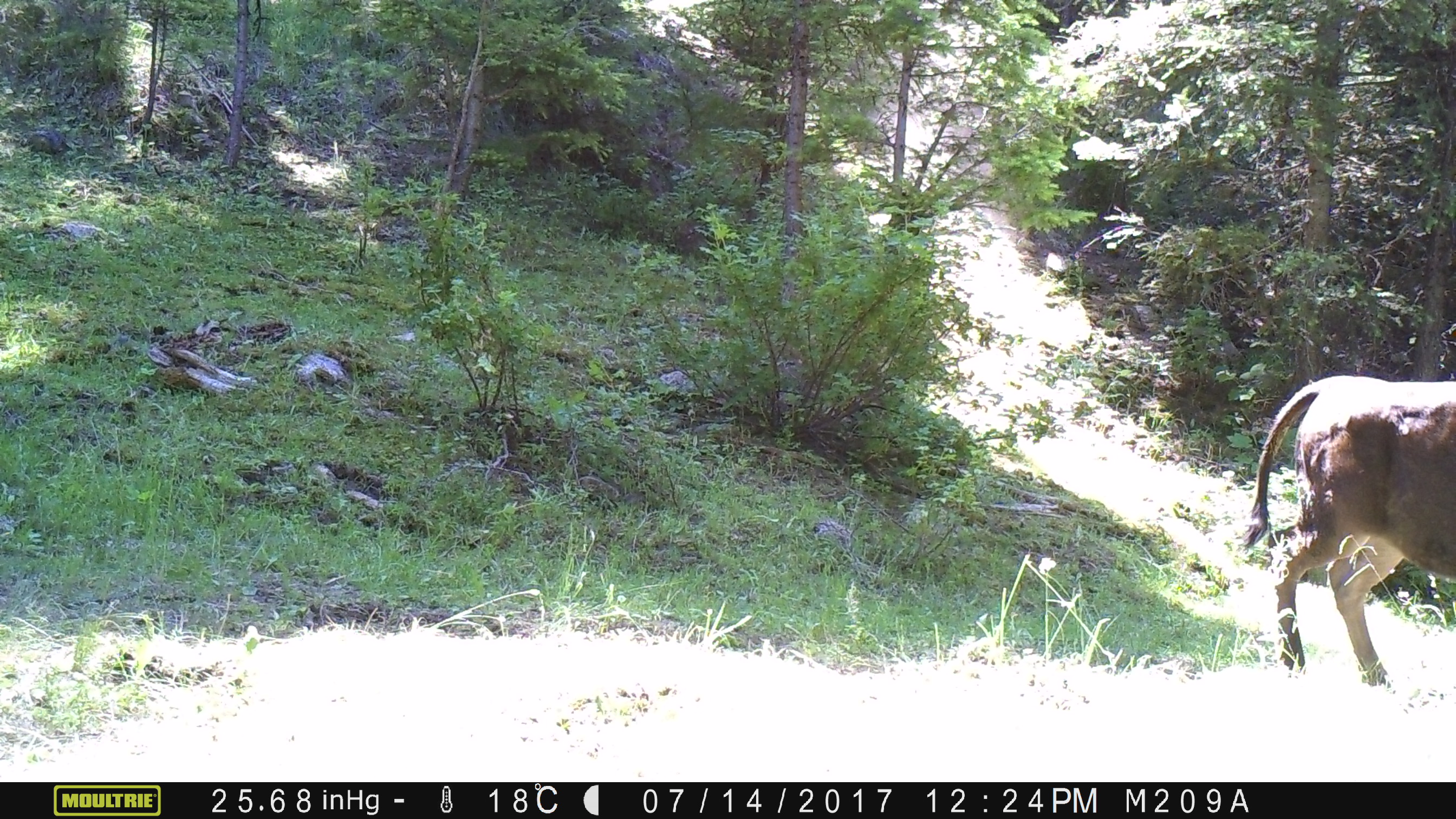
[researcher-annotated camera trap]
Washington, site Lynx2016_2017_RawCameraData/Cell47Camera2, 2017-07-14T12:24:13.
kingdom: Animalia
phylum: Chordata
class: Mammalia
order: Artiodactyla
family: Bovidae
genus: Bos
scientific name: Bos taurus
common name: domestic cattle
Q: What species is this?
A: Domestic cattle (Bos taurus).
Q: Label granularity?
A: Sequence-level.